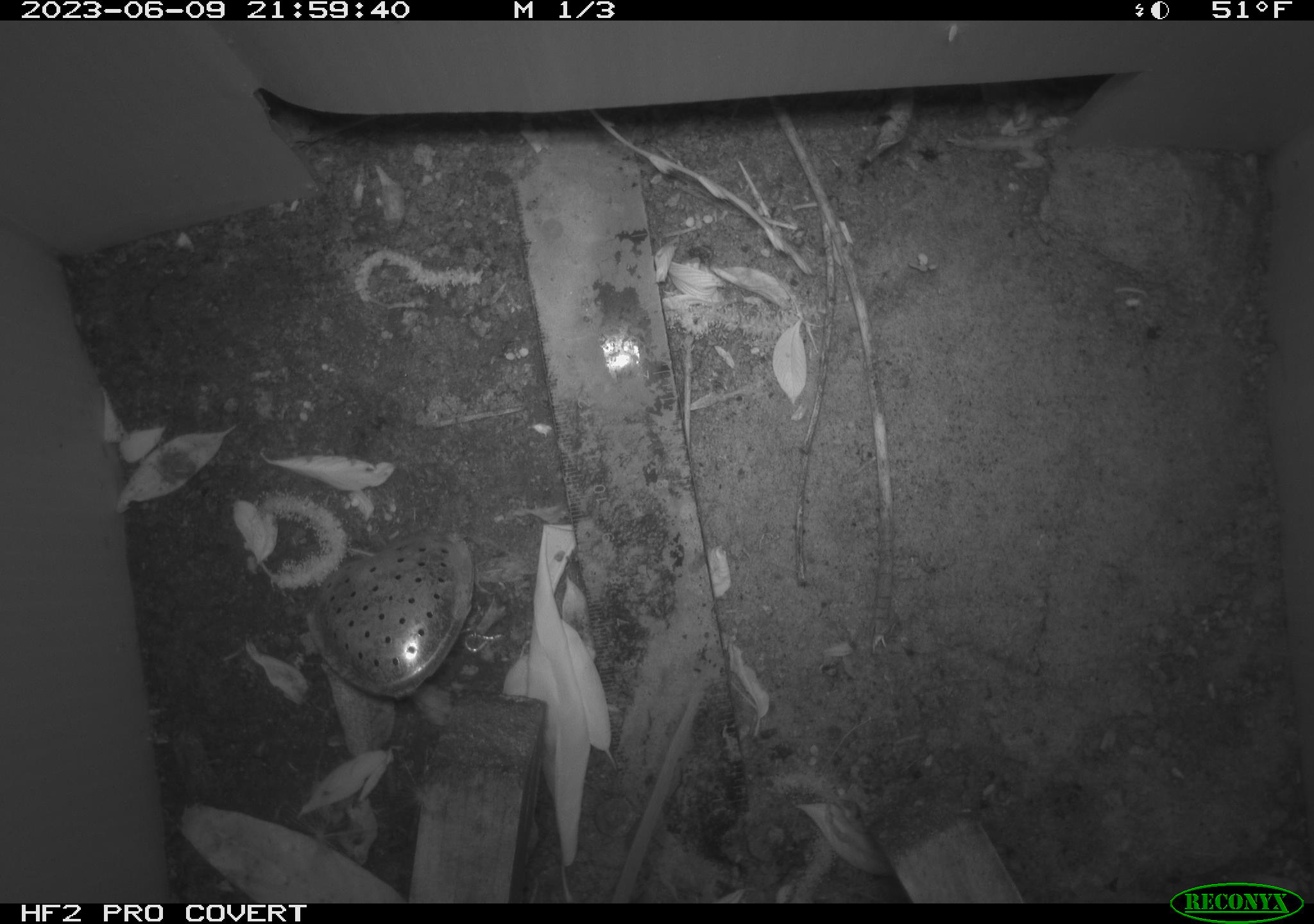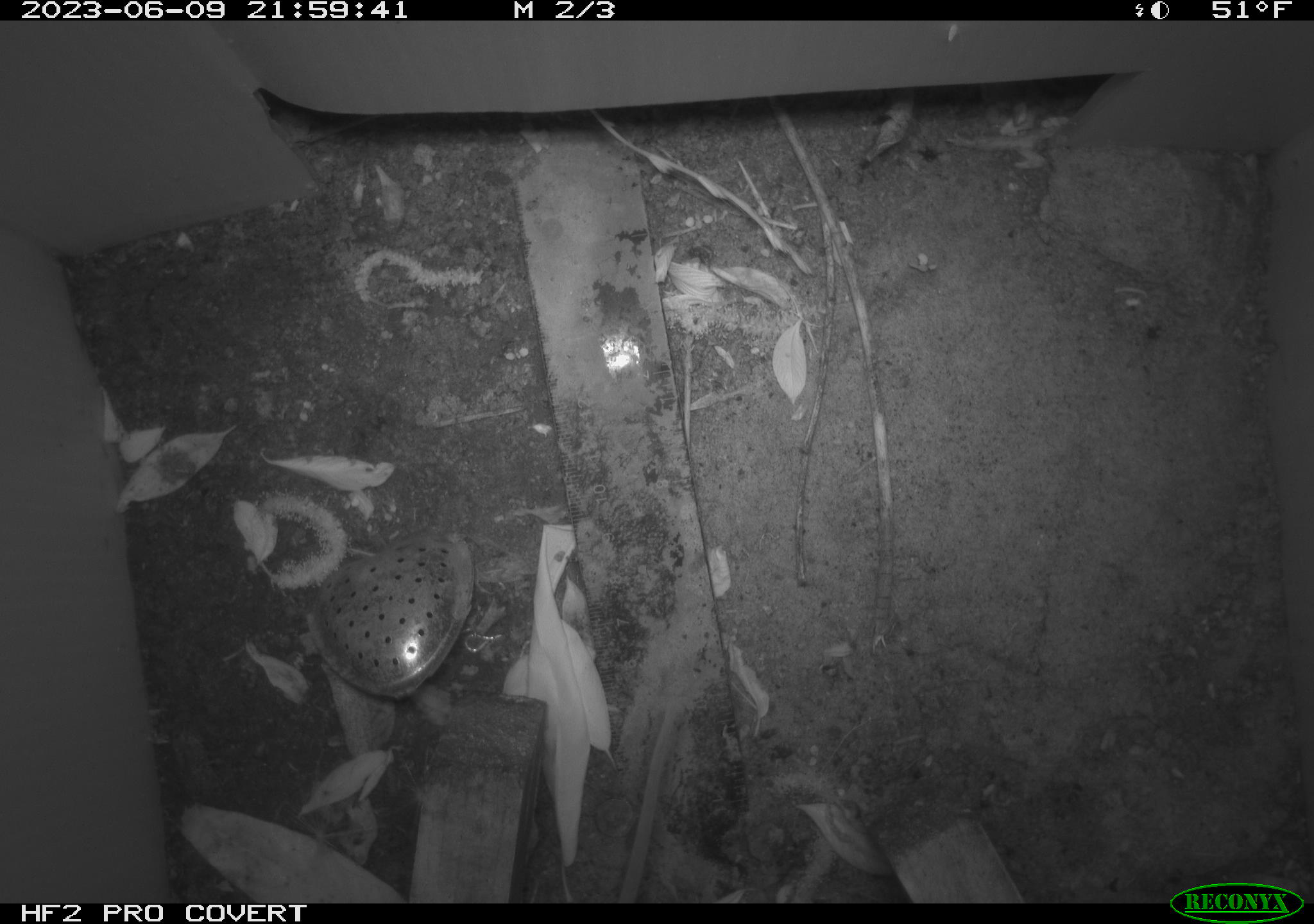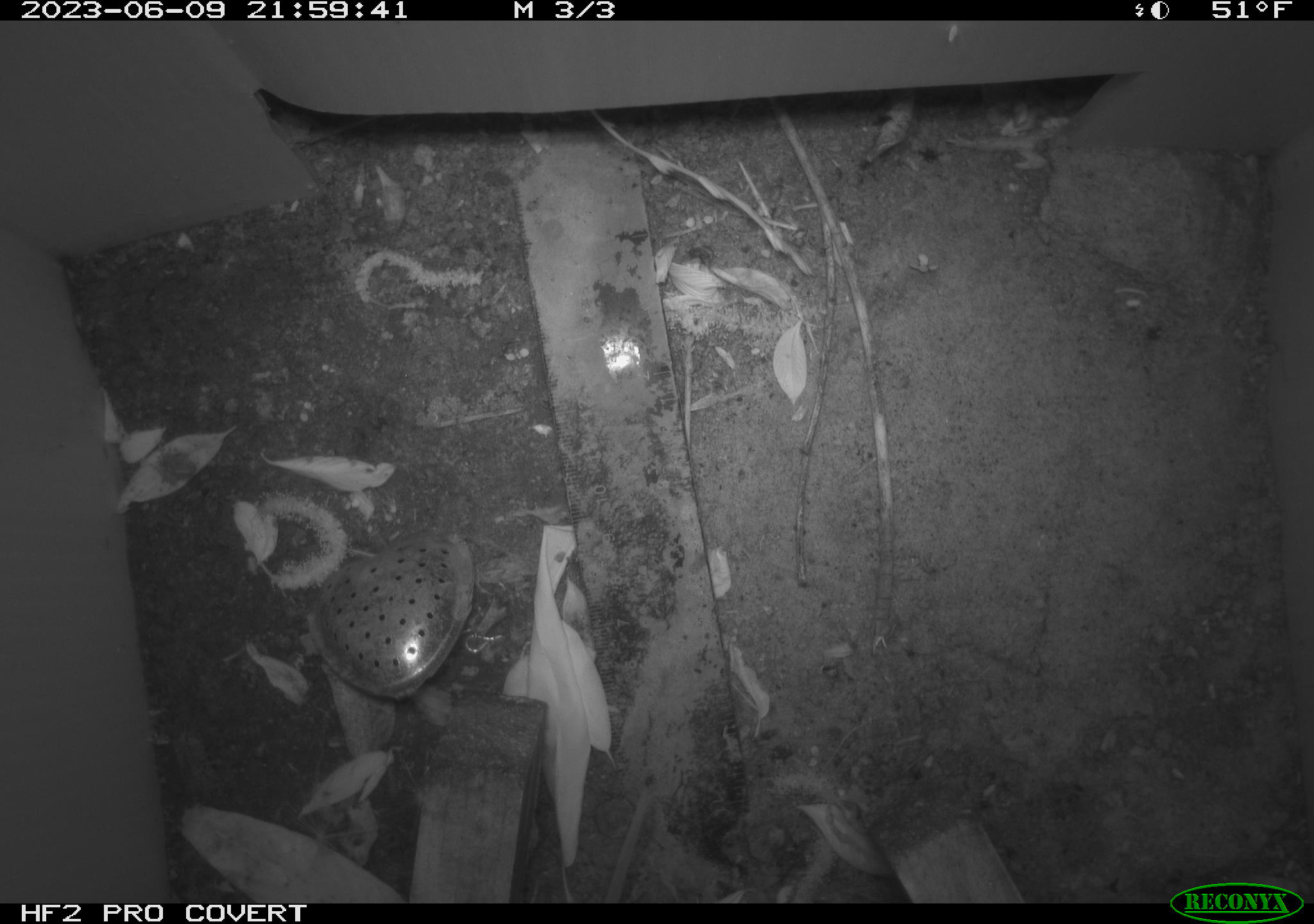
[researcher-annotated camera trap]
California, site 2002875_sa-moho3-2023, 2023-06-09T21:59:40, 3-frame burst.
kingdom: Animalia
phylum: Chordata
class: Mammalia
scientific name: Mammalia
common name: small mammal